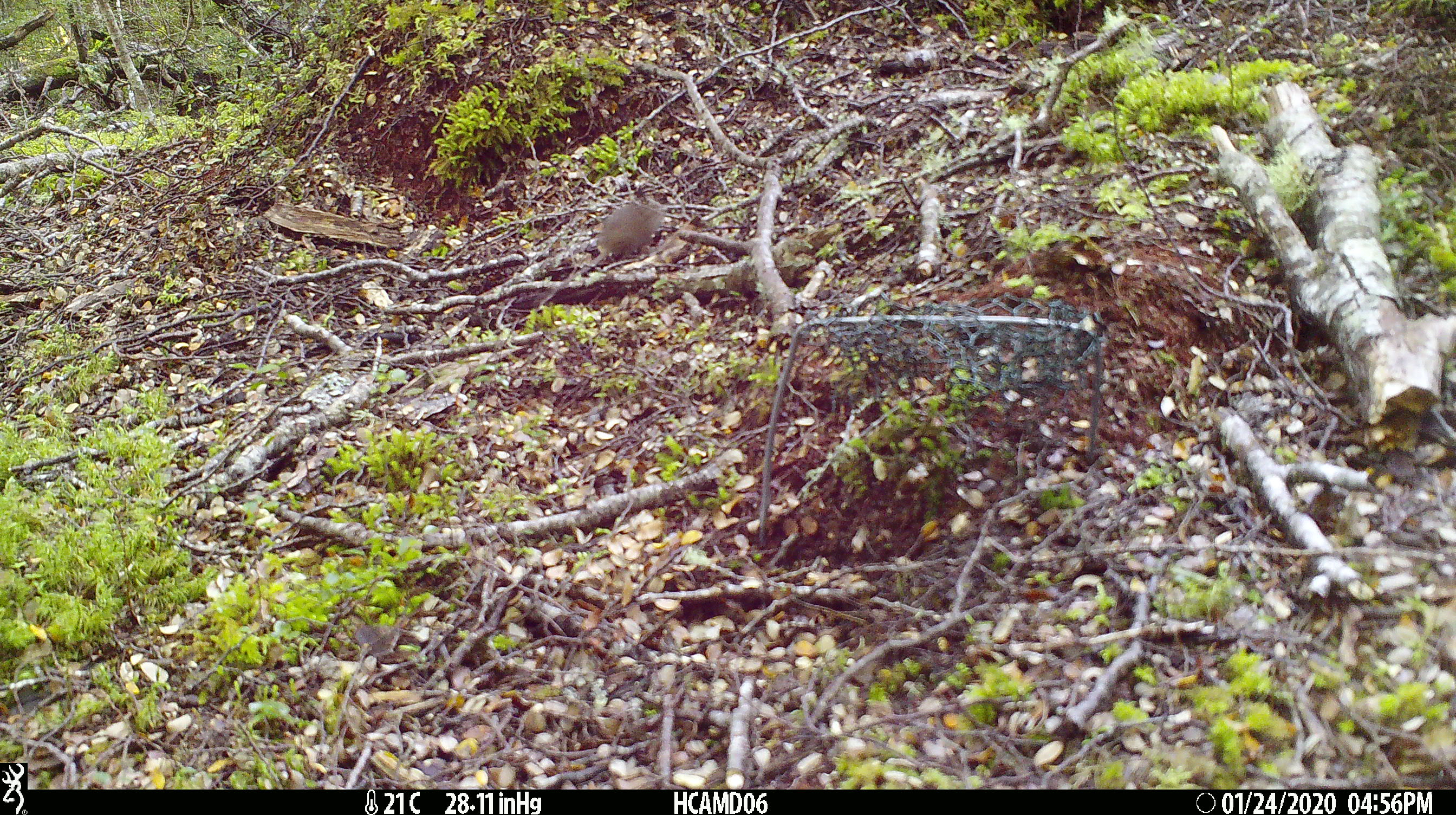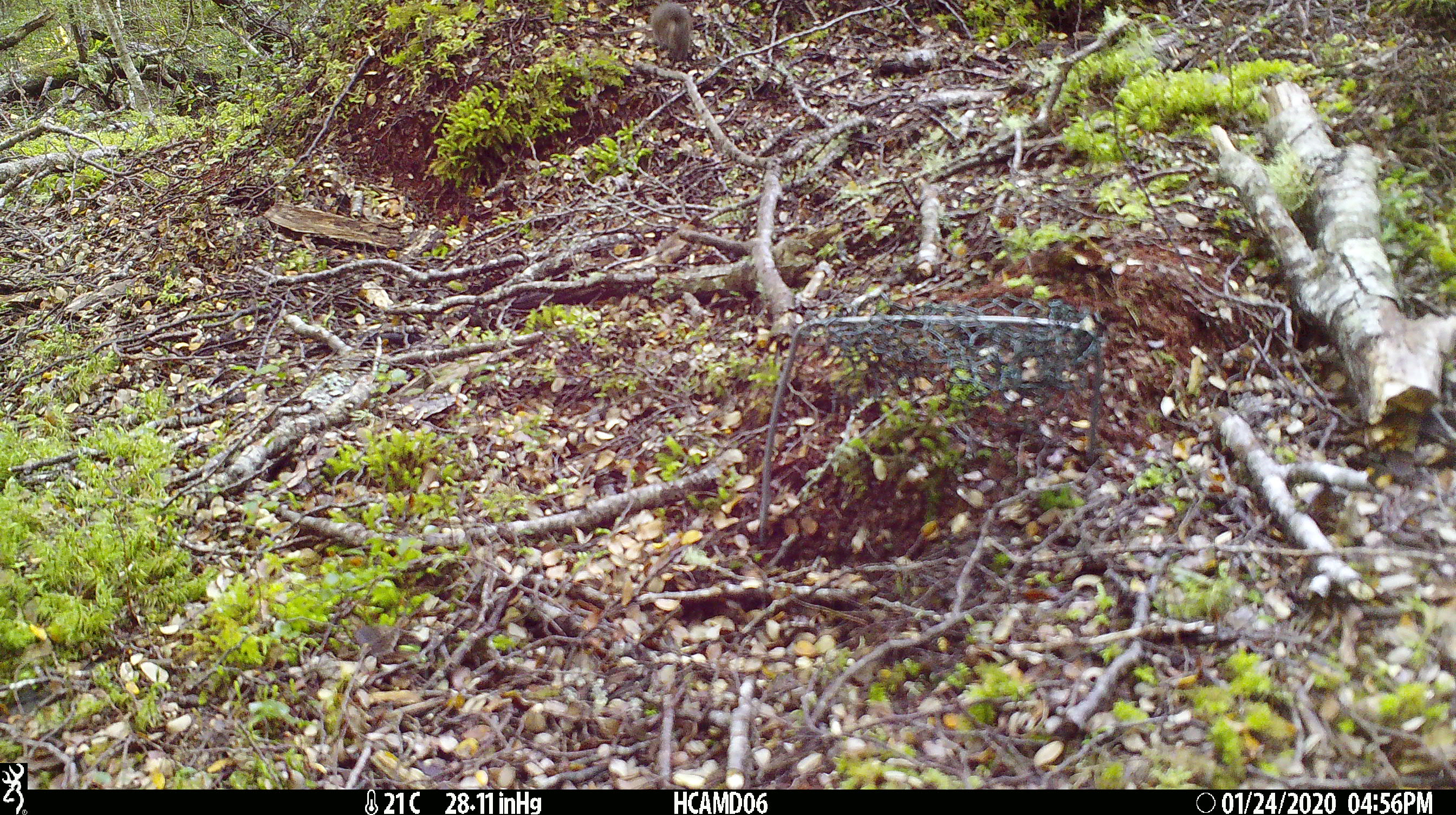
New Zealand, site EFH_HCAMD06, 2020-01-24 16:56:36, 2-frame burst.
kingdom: Animalia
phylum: Chordata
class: Mammalia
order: Rodentia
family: Muridae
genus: Mus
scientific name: Mus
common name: mouse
Mouse (Mus).